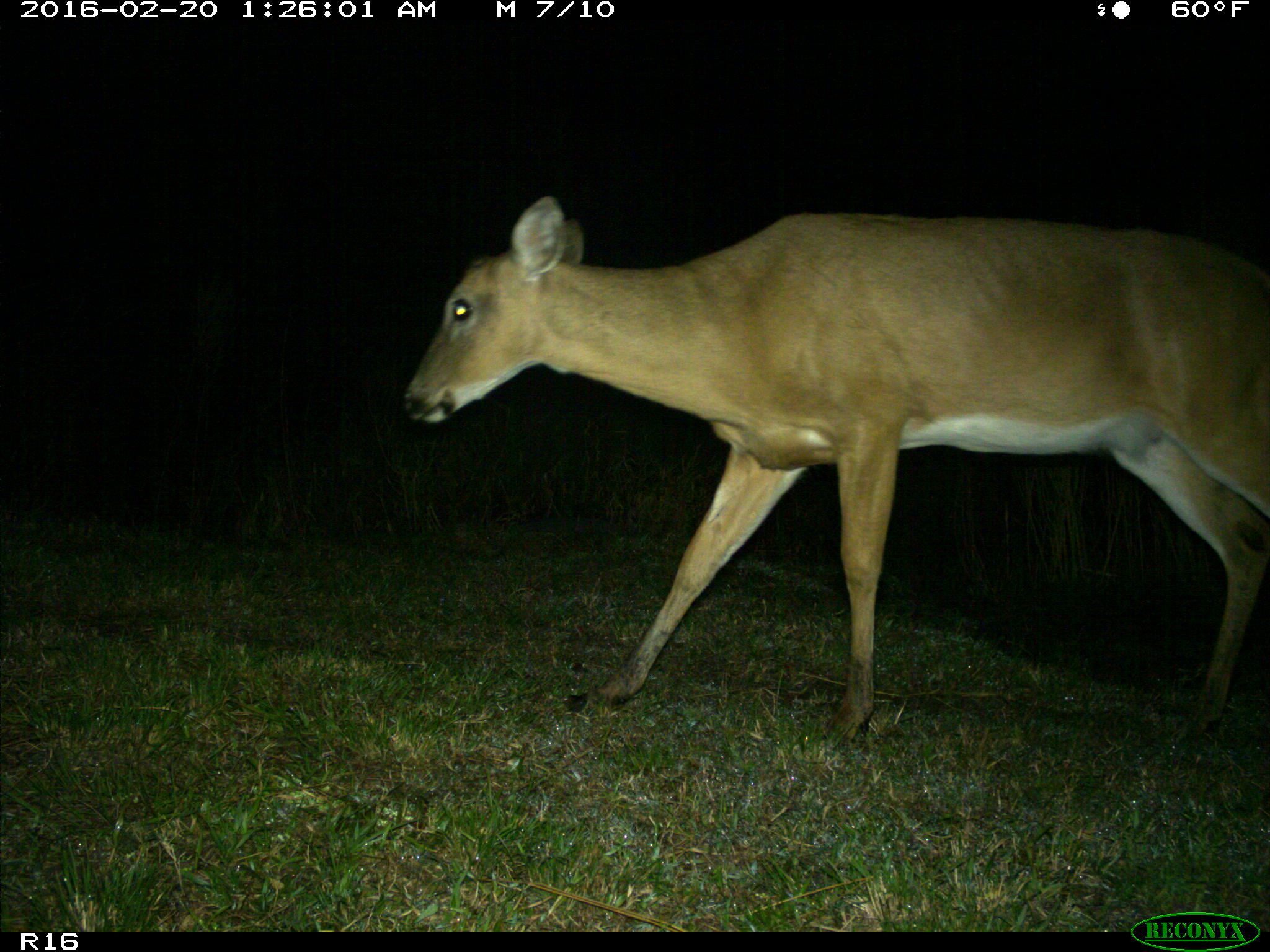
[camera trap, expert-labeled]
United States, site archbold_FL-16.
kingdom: Animalia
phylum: Chordata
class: Mammalia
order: Artiodactyla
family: Cervidae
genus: Odocoileus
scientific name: Odocoileus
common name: deer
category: unidentified deer